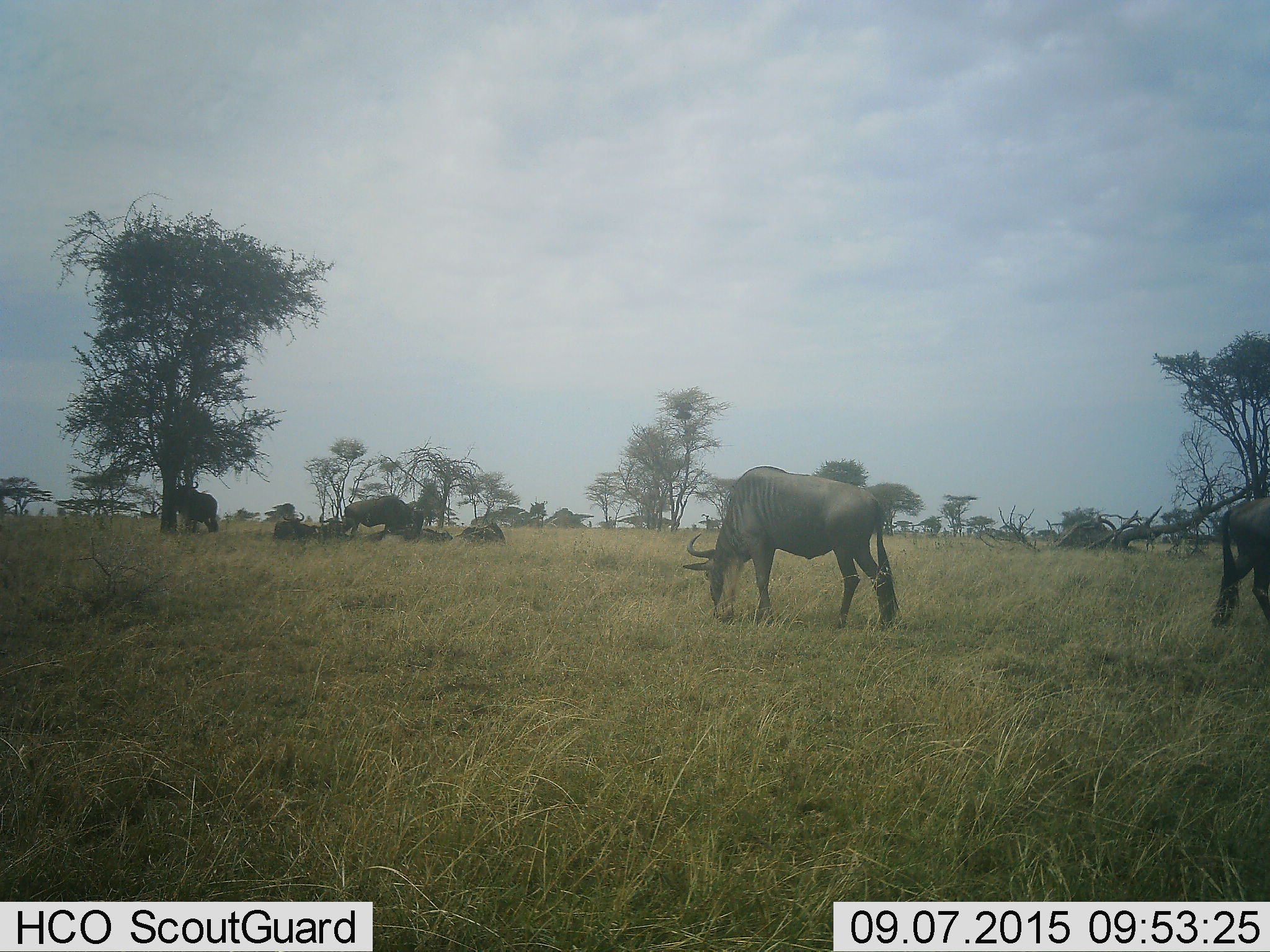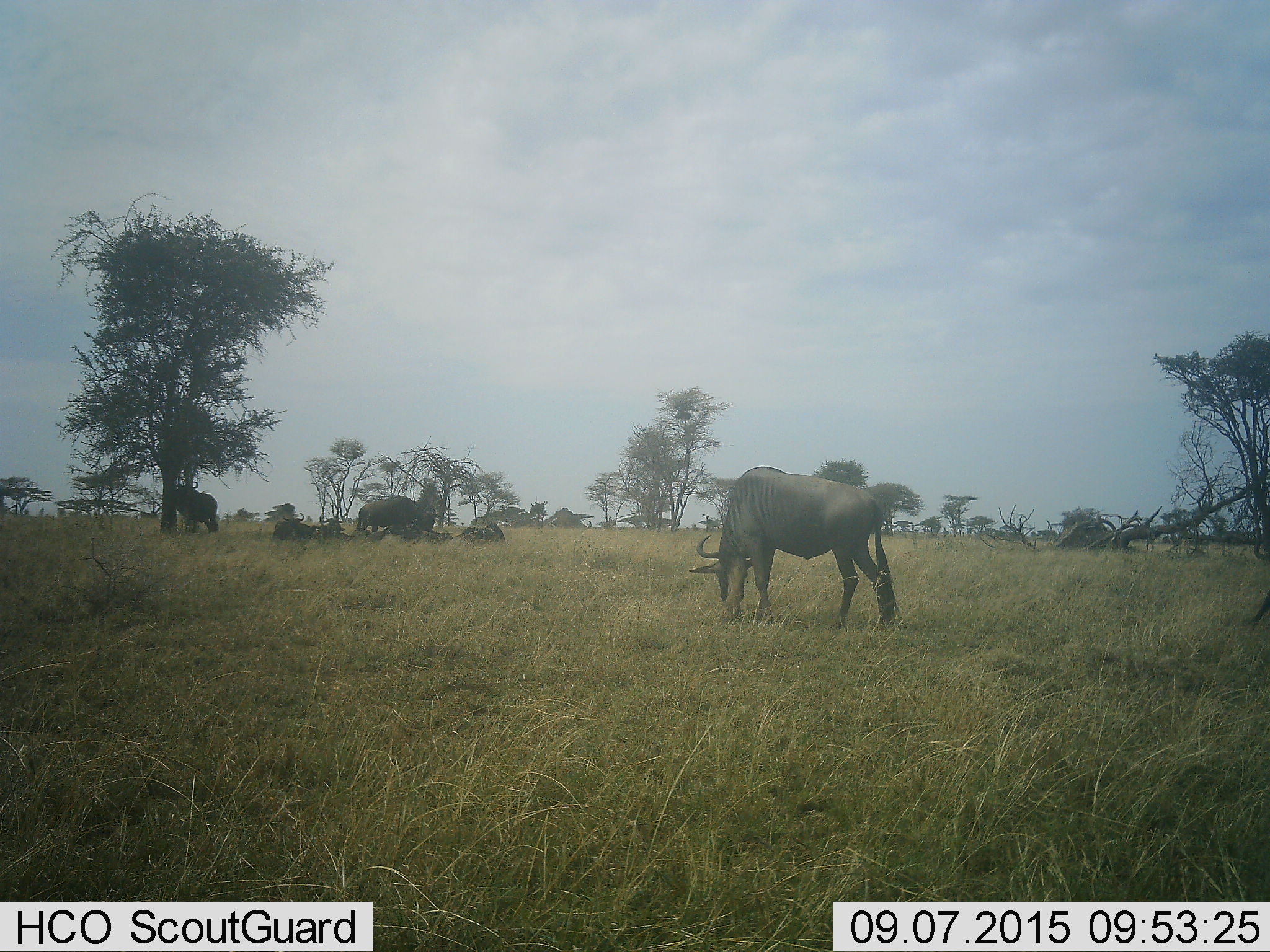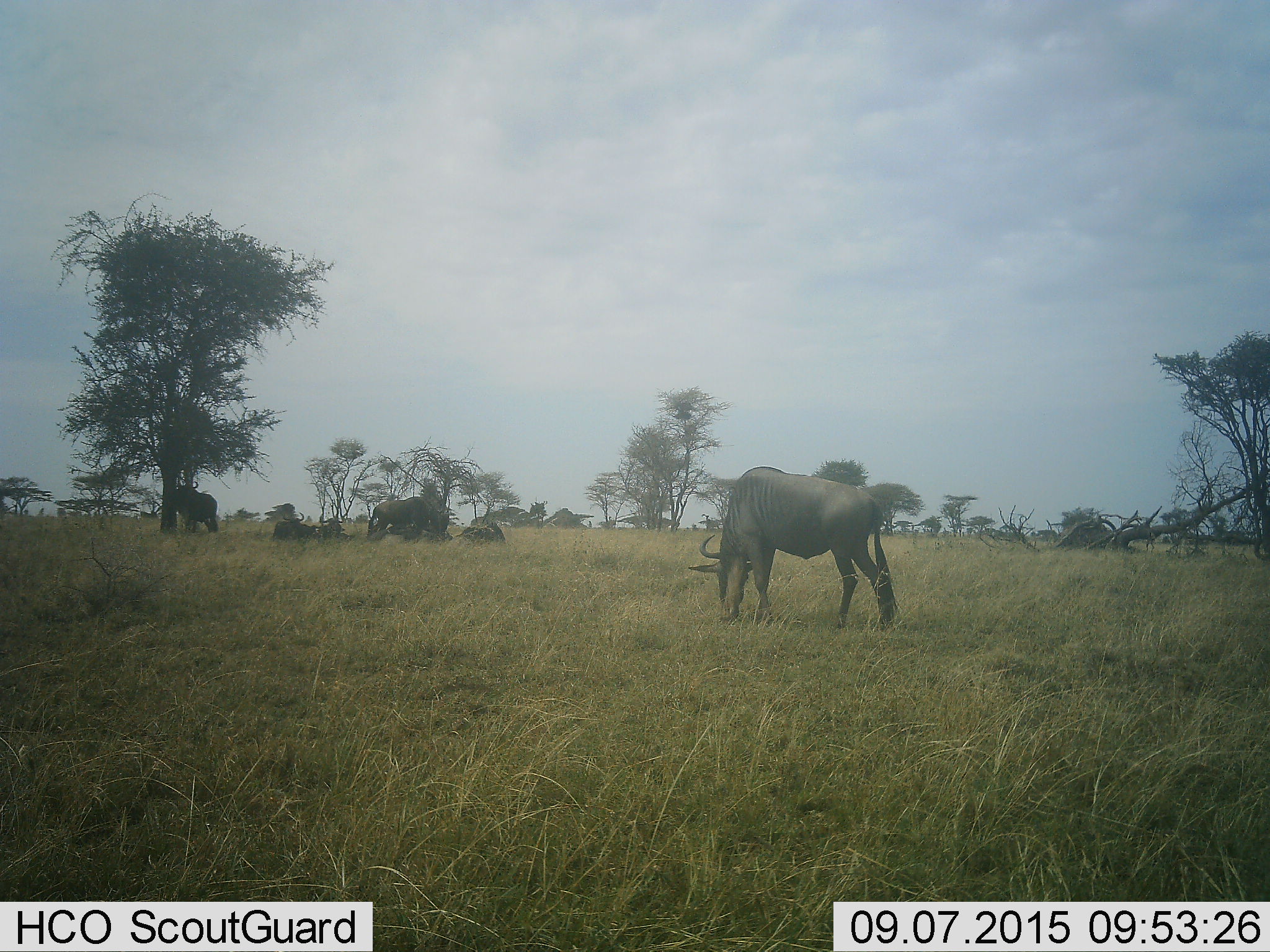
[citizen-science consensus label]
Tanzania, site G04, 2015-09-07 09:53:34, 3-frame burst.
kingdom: Animalia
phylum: Chordata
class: Mammalia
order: Artiodactyla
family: Bovidae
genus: Connochaetes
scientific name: Connochaetes taurinus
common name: blue wildebeest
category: wildebeest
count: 8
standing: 59%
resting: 71%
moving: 47%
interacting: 0%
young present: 0%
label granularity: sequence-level